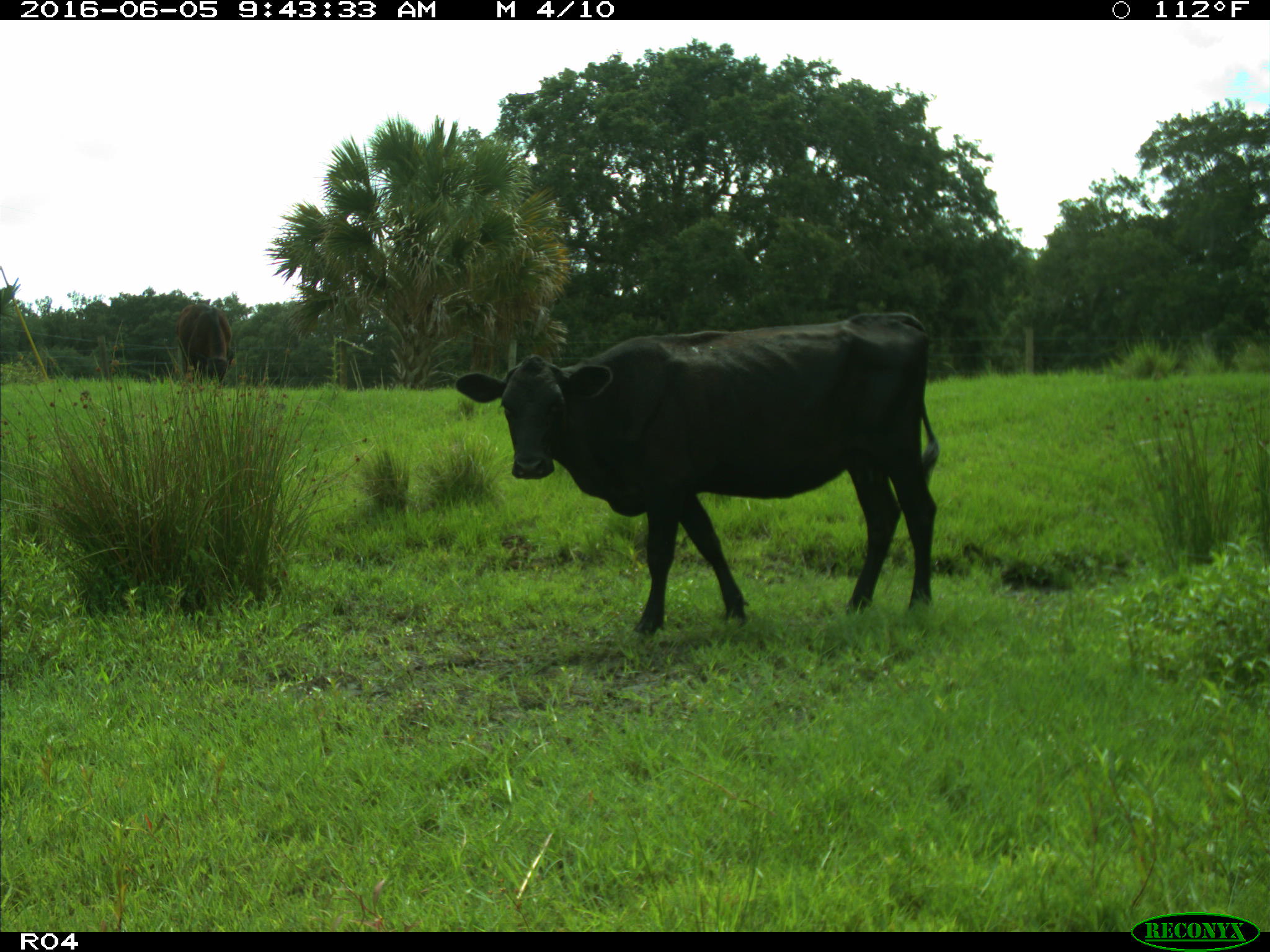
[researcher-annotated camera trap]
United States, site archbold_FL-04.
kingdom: Animalia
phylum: Chordata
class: Mammalia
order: Artiodactyla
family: Bovidae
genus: Bos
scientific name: Bos taurus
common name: domestic cow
Bos taurus (domestic cow).